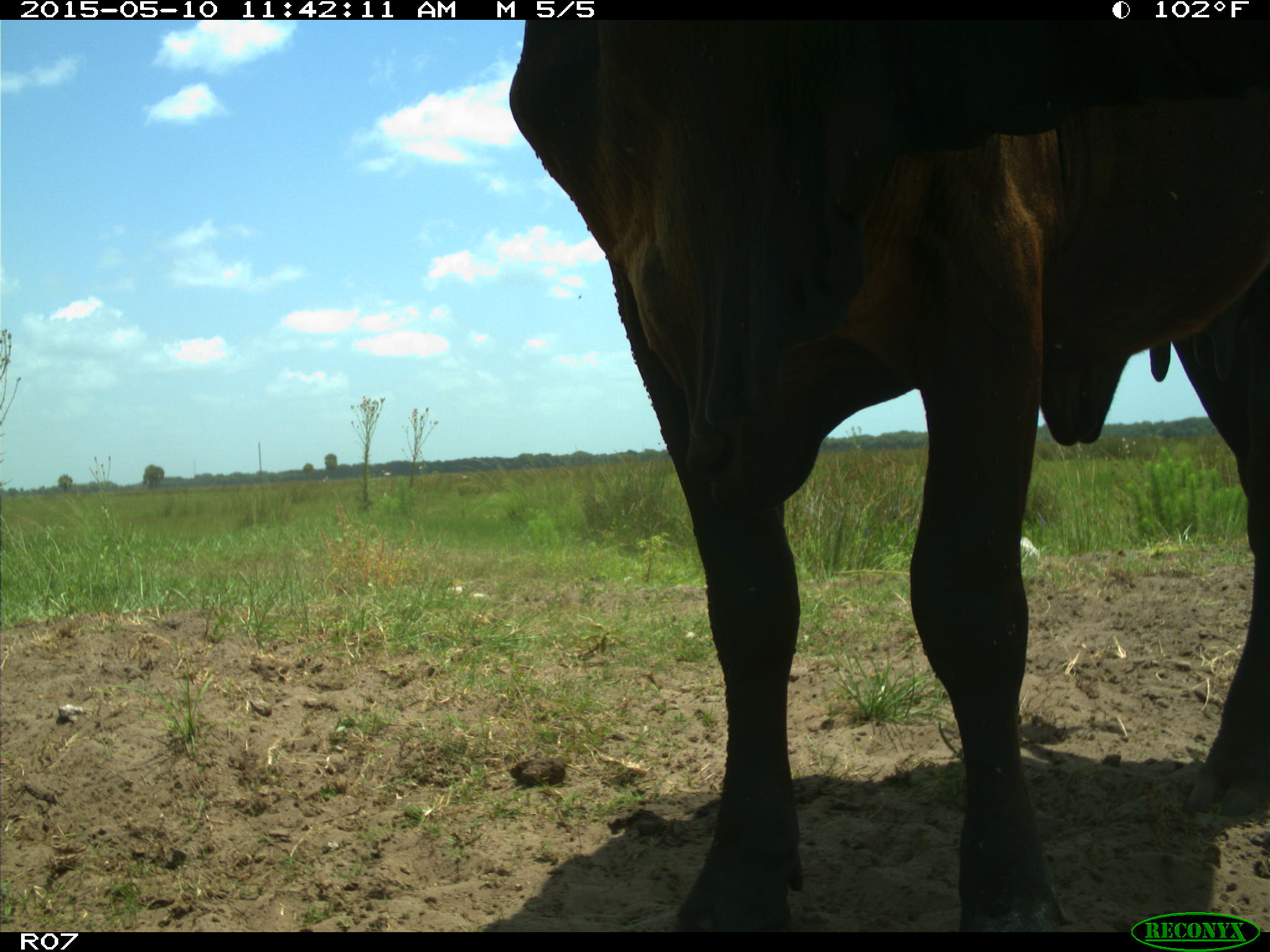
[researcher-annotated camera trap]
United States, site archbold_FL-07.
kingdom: Animalia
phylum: Chordata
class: Mammalia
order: Artiodactyla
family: Bovidae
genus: Bos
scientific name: Bos taurus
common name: domestic cow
Bos taurus (domestic cow).